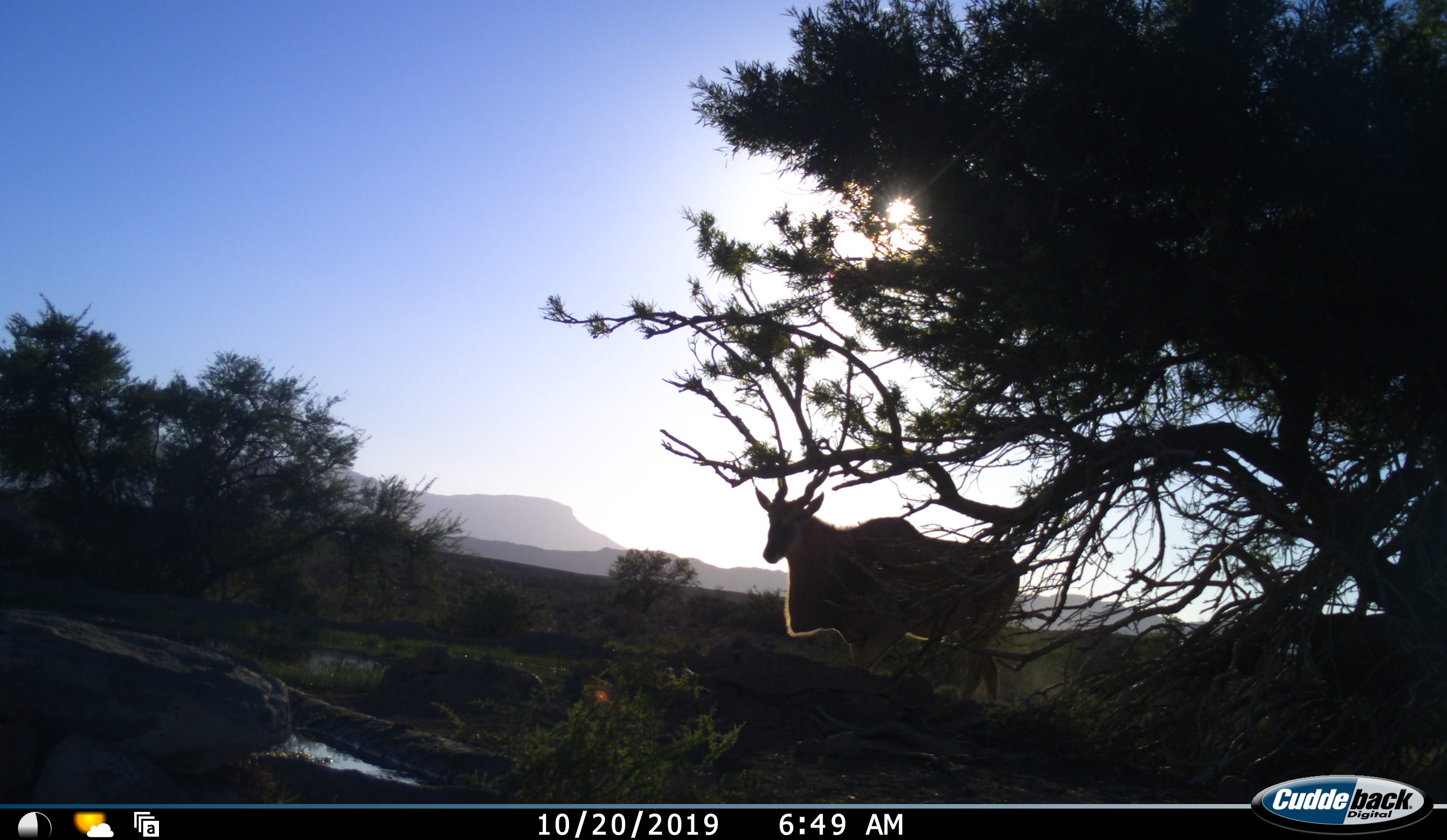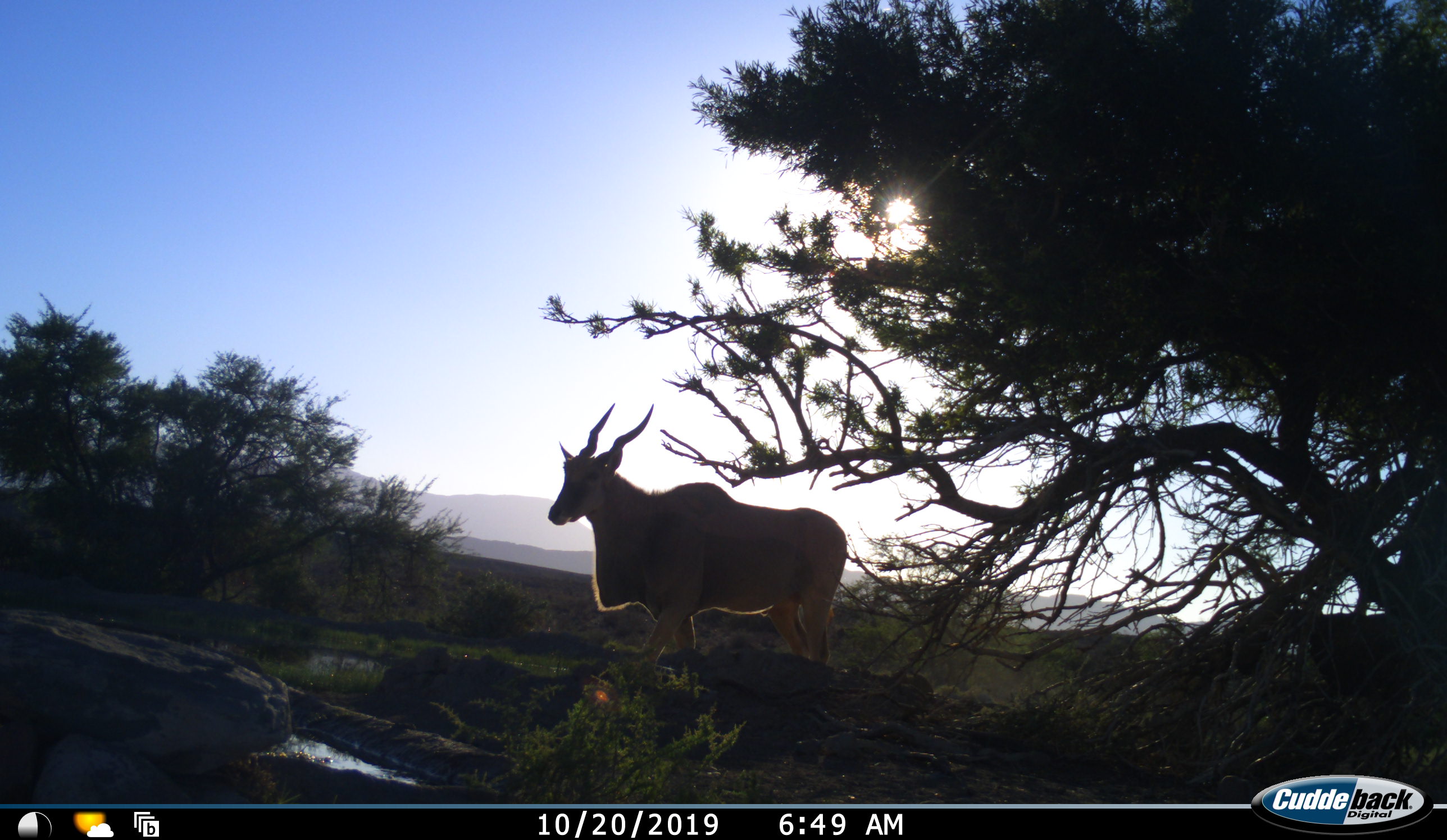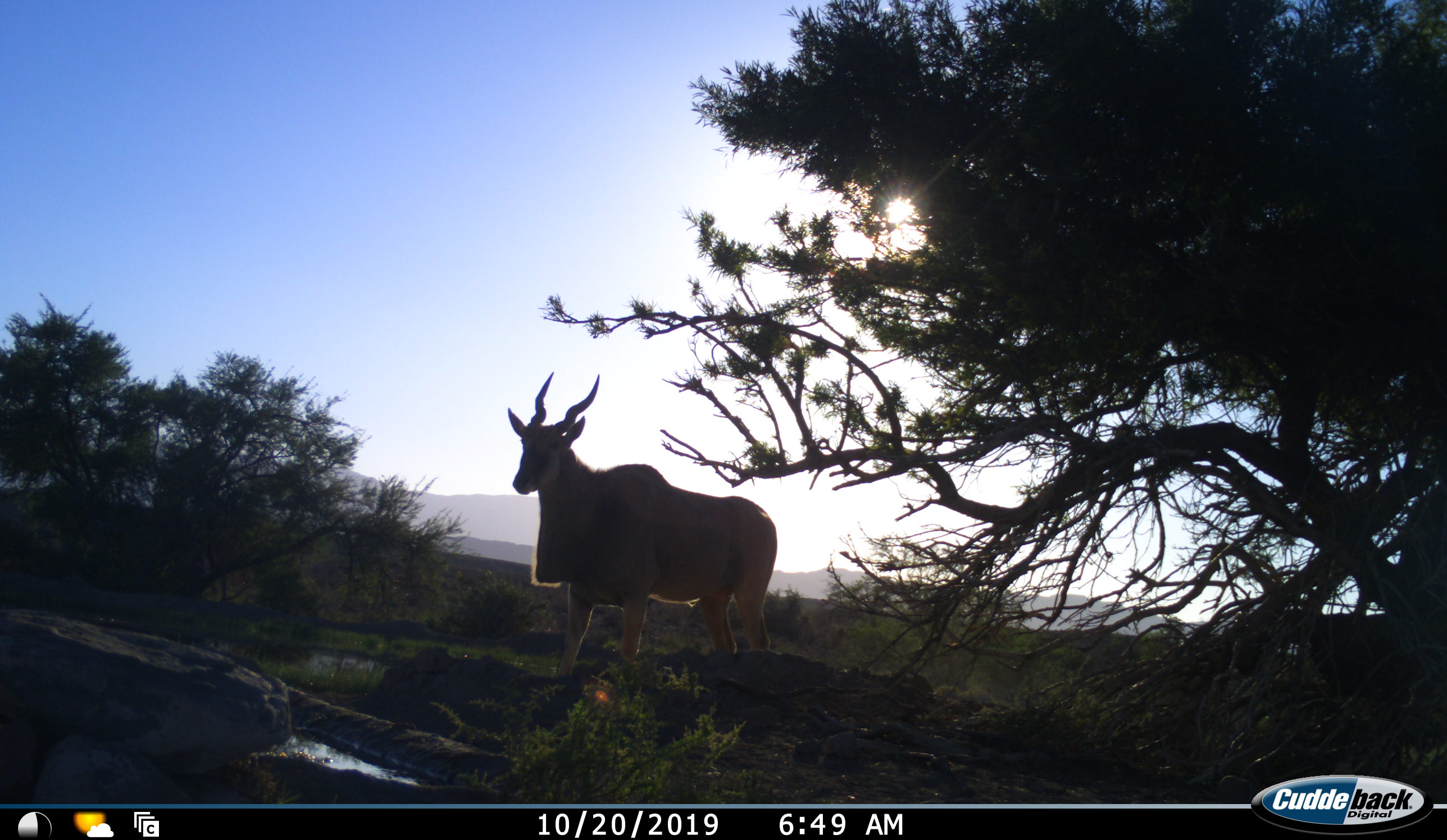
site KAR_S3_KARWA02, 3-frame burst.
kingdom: Animalia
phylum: Chordata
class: Mammalia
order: Artiodactyla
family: Bovidae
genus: Tragelaphus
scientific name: Tragelaphus oryx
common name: eland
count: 1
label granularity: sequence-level